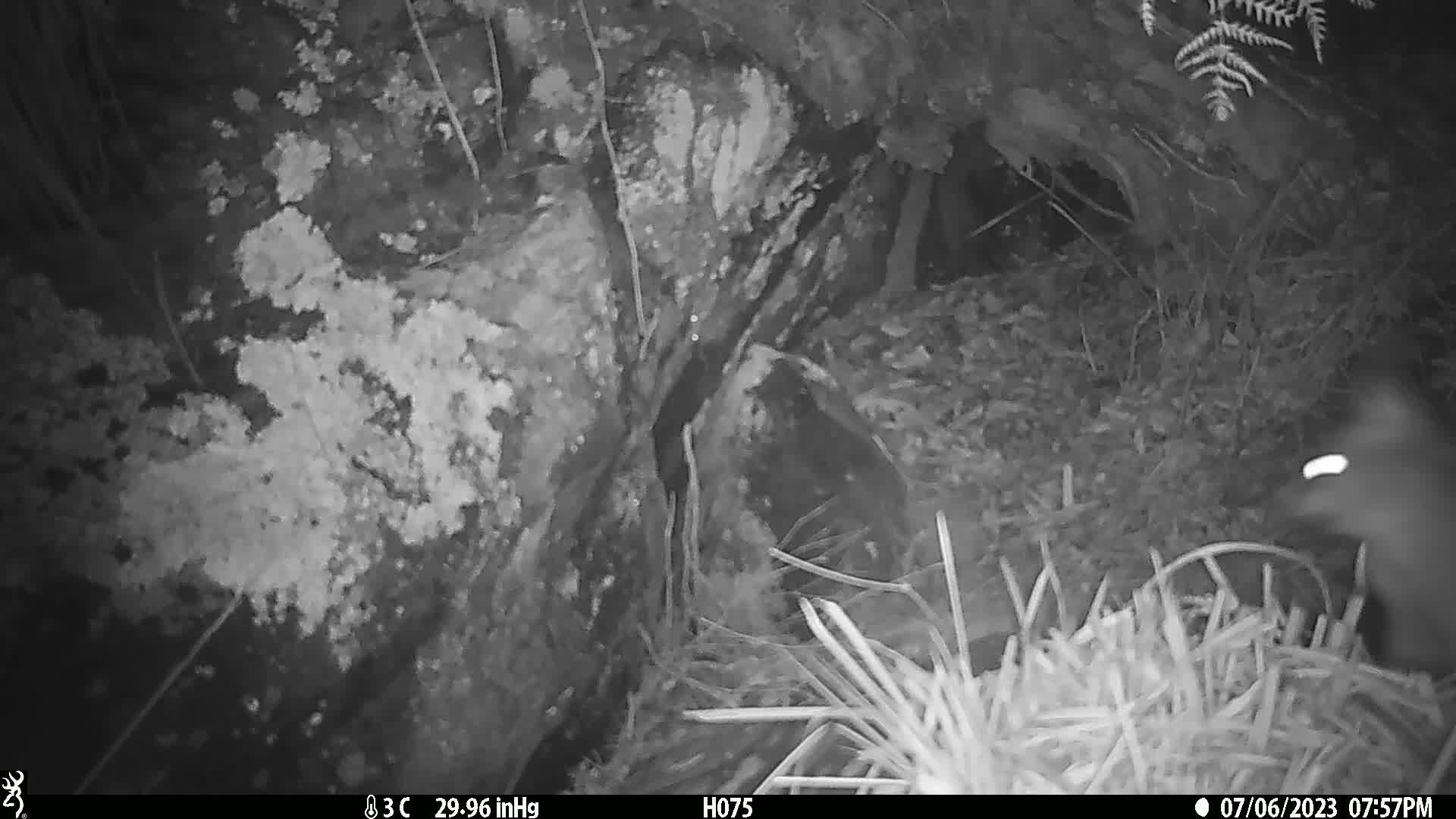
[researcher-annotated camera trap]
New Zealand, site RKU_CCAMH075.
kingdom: Animalia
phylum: Chordata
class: Mammalia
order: Diprotodontia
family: Phalangeridae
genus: Trichosurus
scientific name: Trichosurus vulpecula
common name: common brushtail possum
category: possum